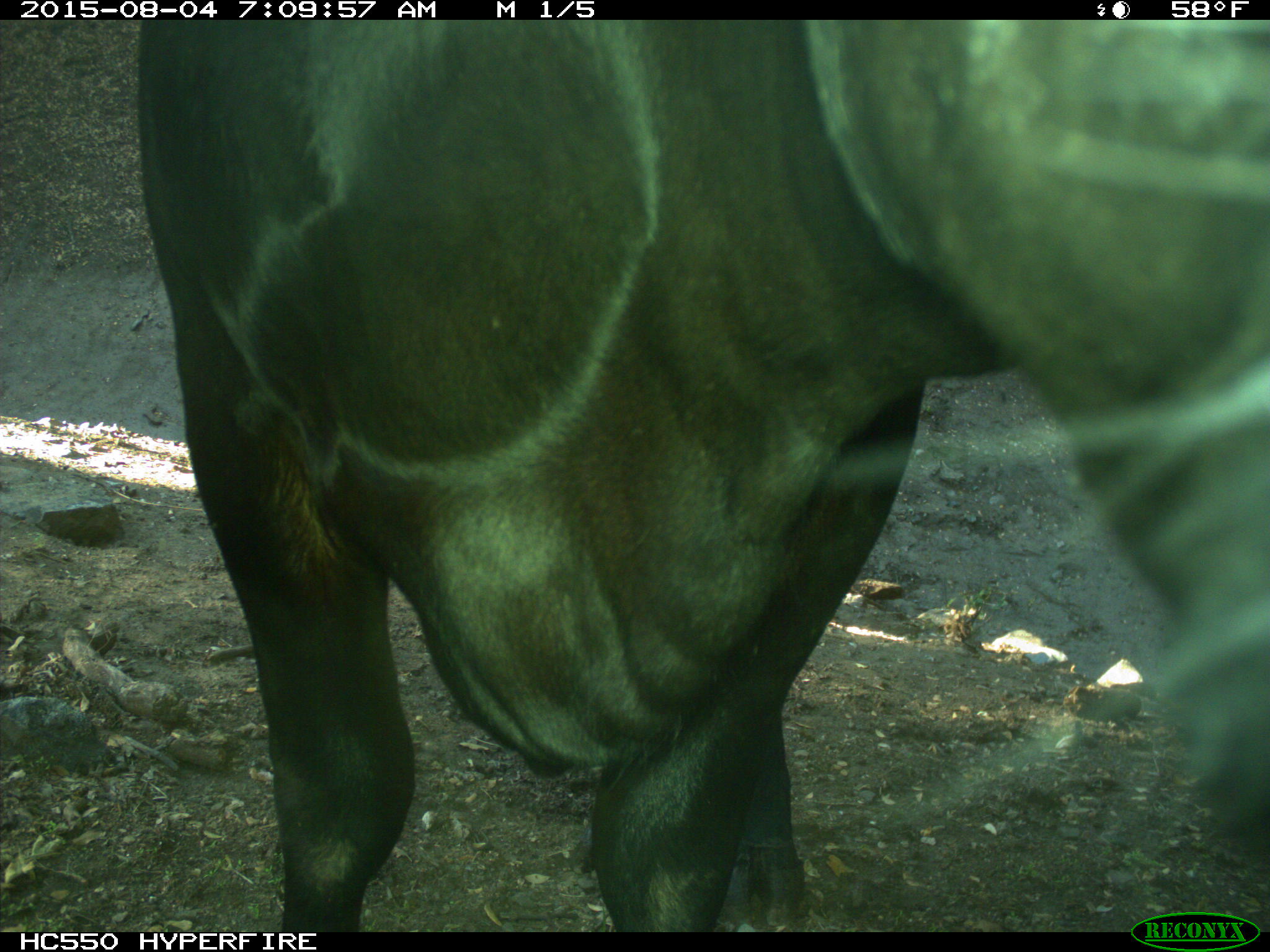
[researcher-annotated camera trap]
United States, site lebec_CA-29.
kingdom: Animalia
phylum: Chordata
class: Mammalia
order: Artiodactyla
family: Bovidae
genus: Bos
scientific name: Bos taurus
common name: domestic cow